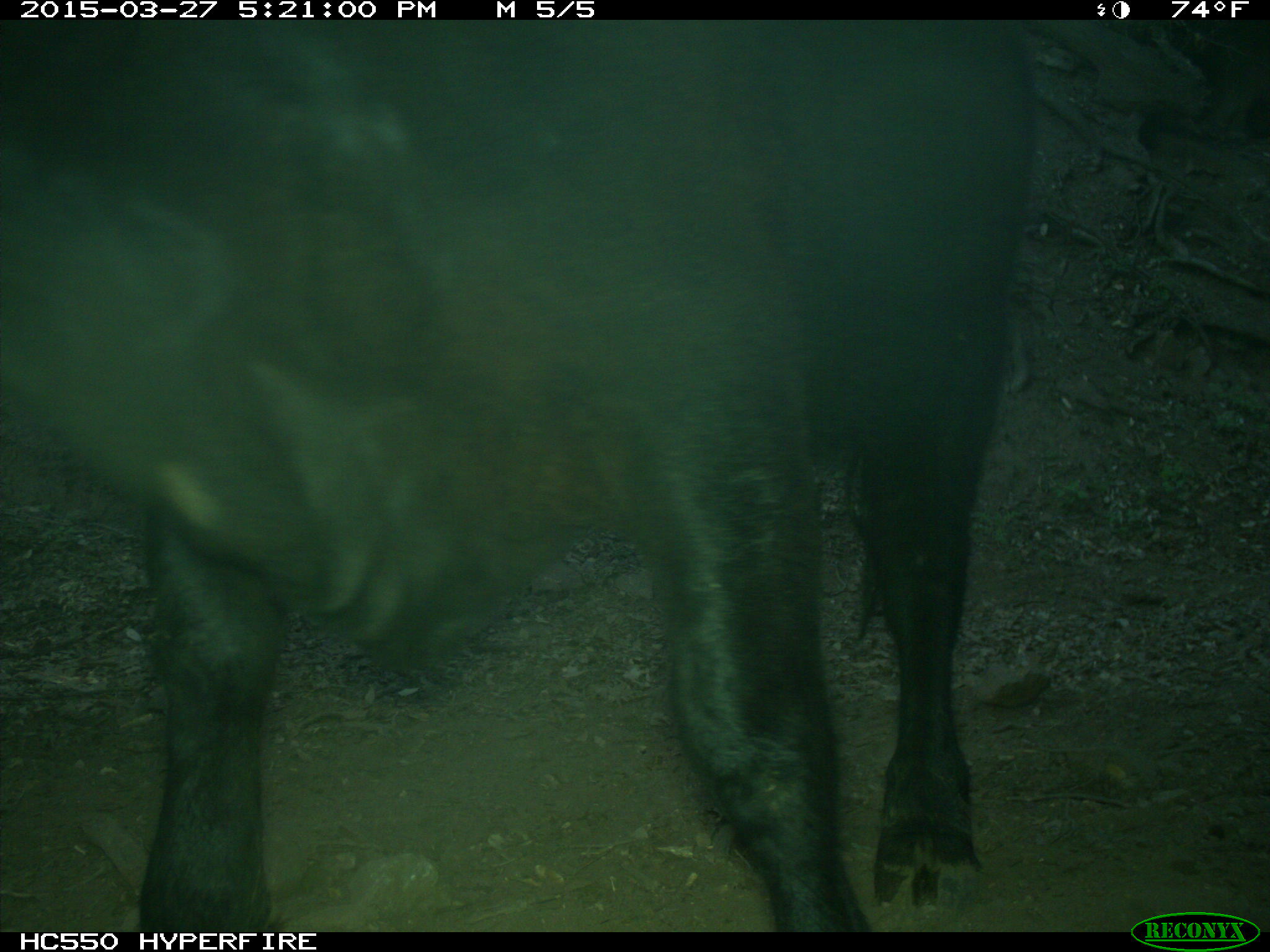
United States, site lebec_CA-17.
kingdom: Animalia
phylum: Chordata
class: Mammalia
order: Artiodactyla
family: Bovidae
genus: Bos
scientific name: Bos taurus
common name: domestic cow